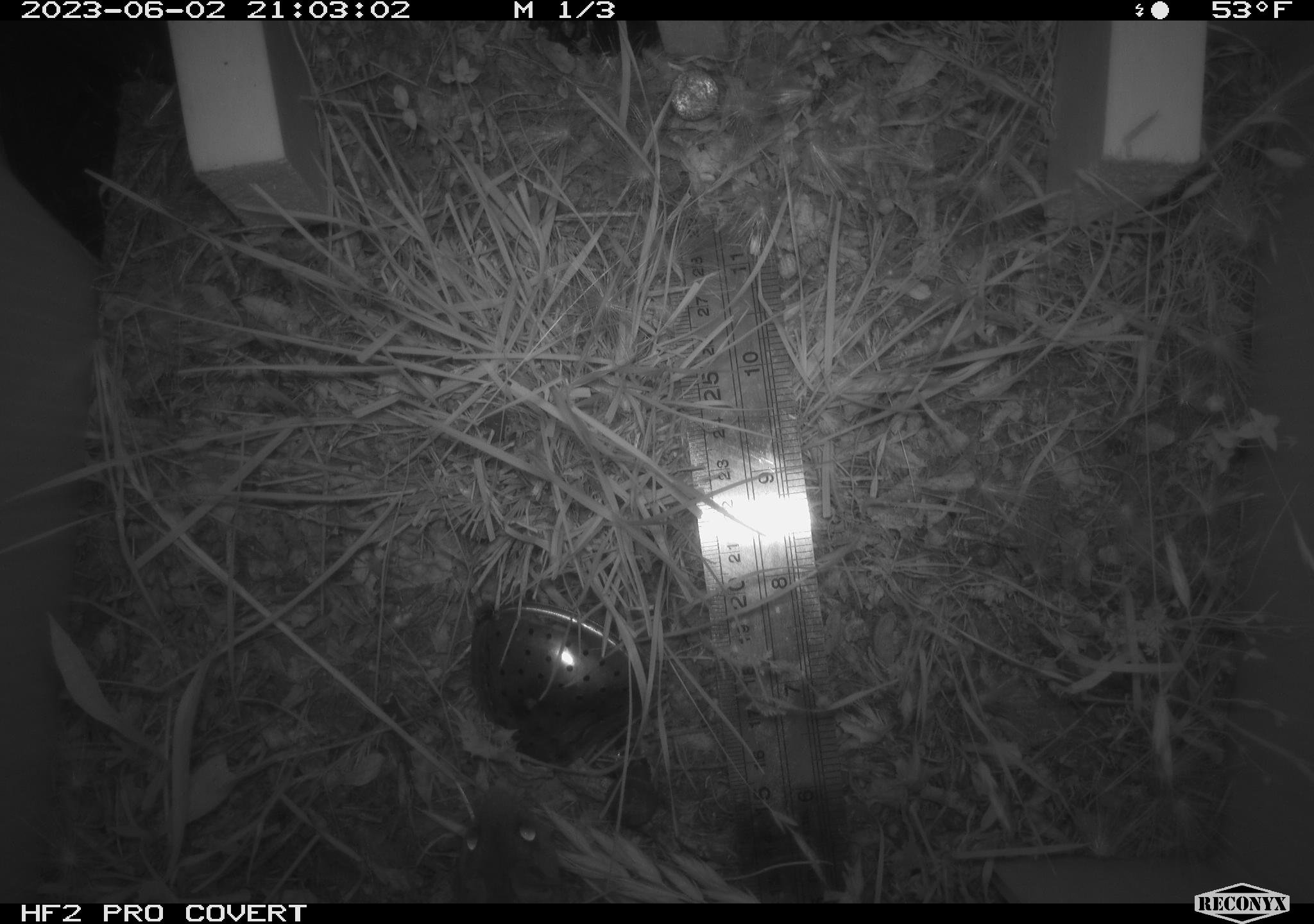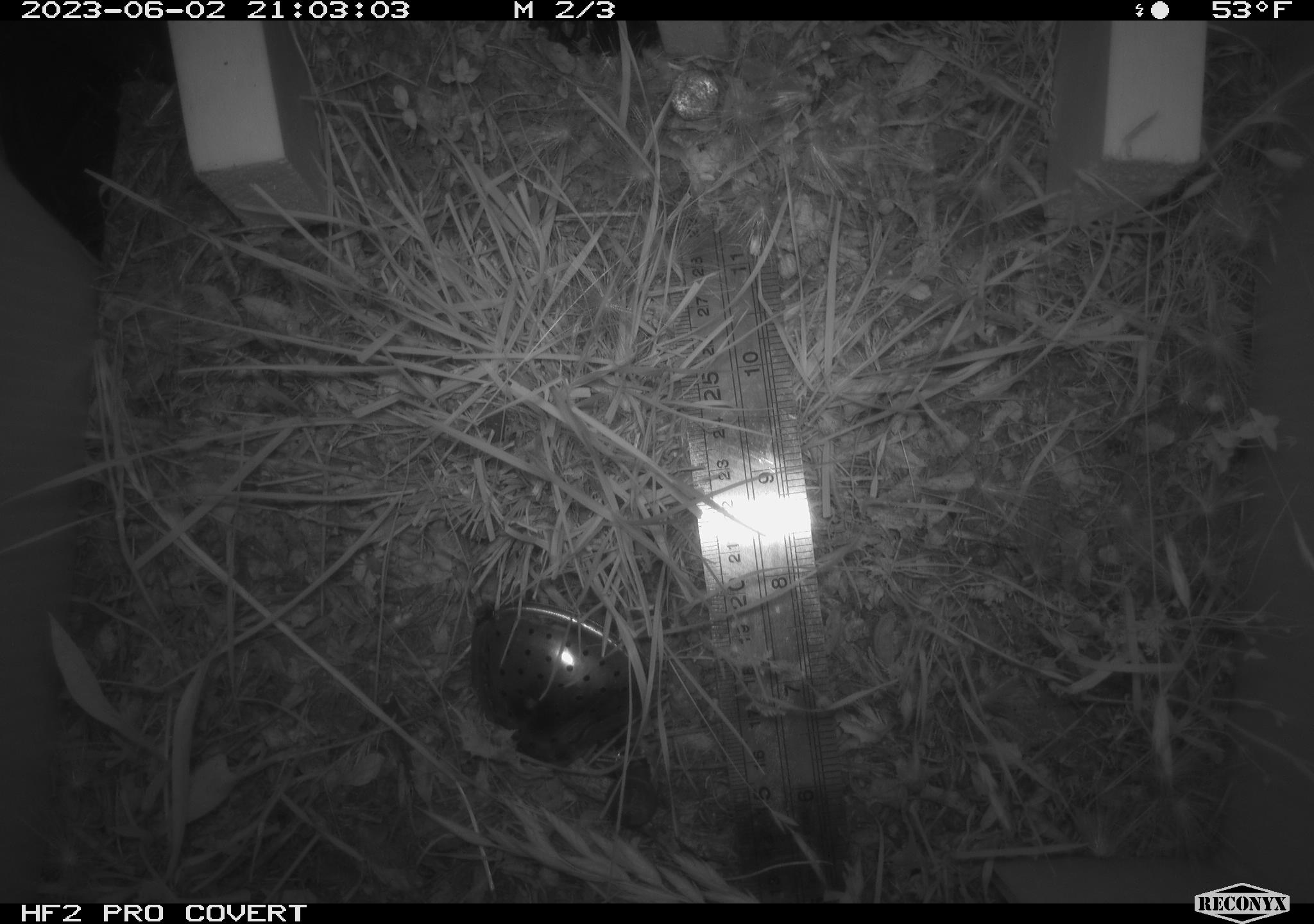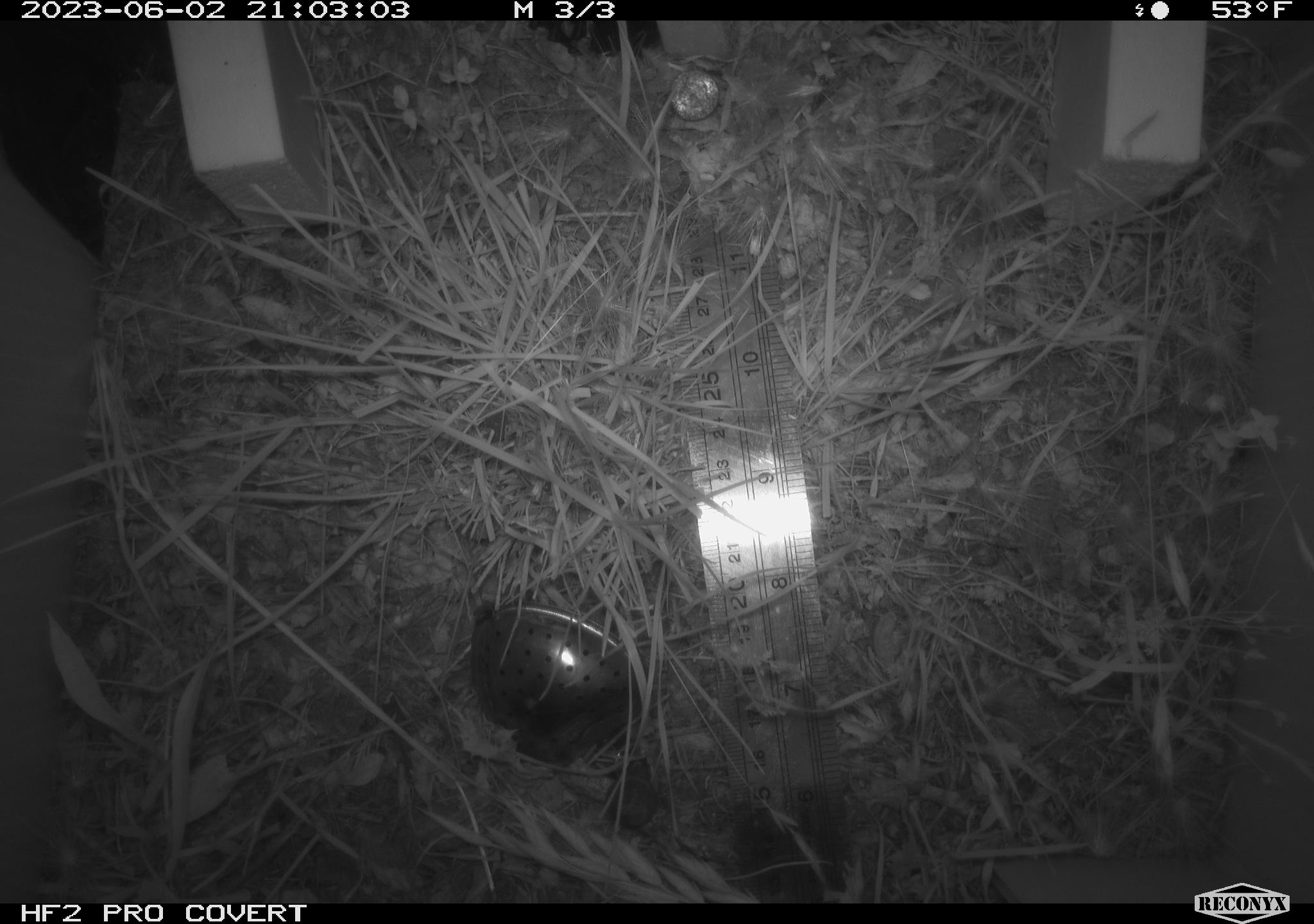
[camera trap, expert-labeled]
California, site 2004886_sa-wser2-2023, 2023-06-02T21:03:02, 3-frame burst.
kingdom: Animalia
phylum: Chordata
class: Mammalia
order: Rodentia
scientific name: Rodentia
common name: mouse species